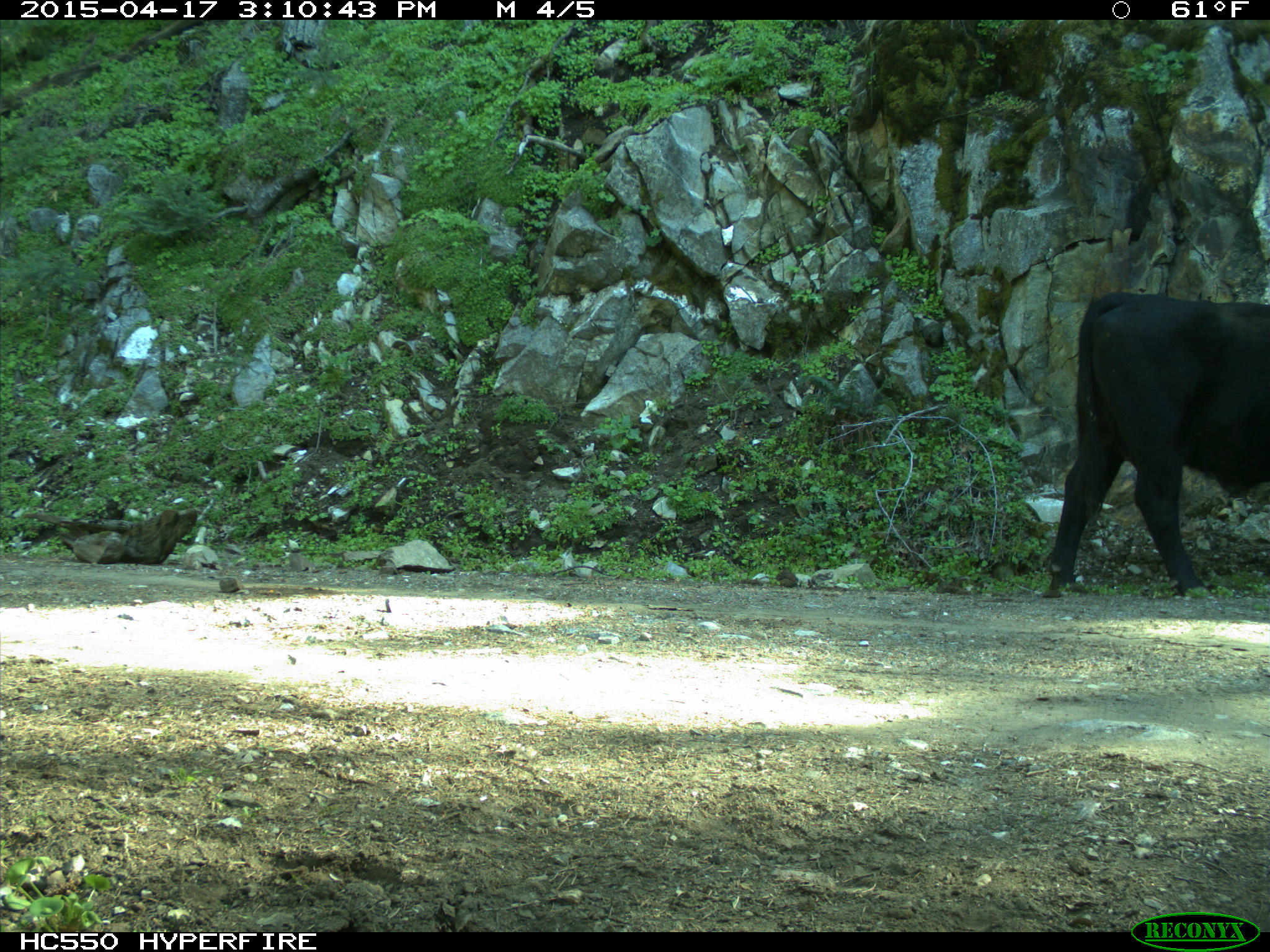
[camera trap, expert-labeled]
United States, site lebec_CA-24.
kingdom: Animalia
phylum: Chordata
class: Mammalia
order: Artiodactyla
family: Bovidae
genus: Bos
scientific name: Bos taurus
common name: domestic cow